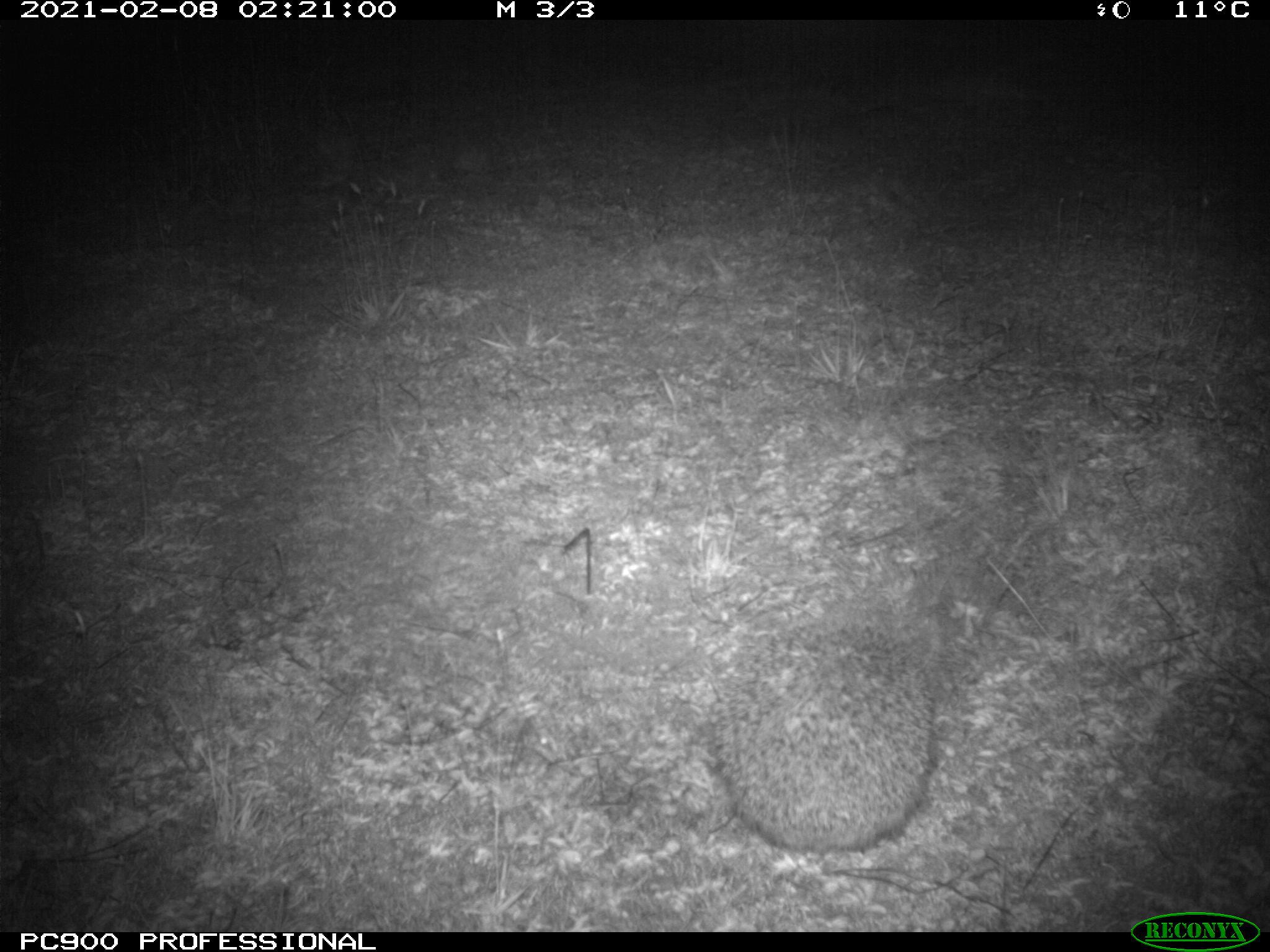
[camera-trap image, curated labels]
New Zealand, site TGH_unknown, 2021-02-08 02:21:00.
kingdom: Animalia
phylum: Chordata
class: Mammalia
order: Eulipotyphla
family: Erinaceidae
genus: Erinaceus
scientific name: Erinaceus europaeus europaeus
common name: european hedgehog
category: hedgehog